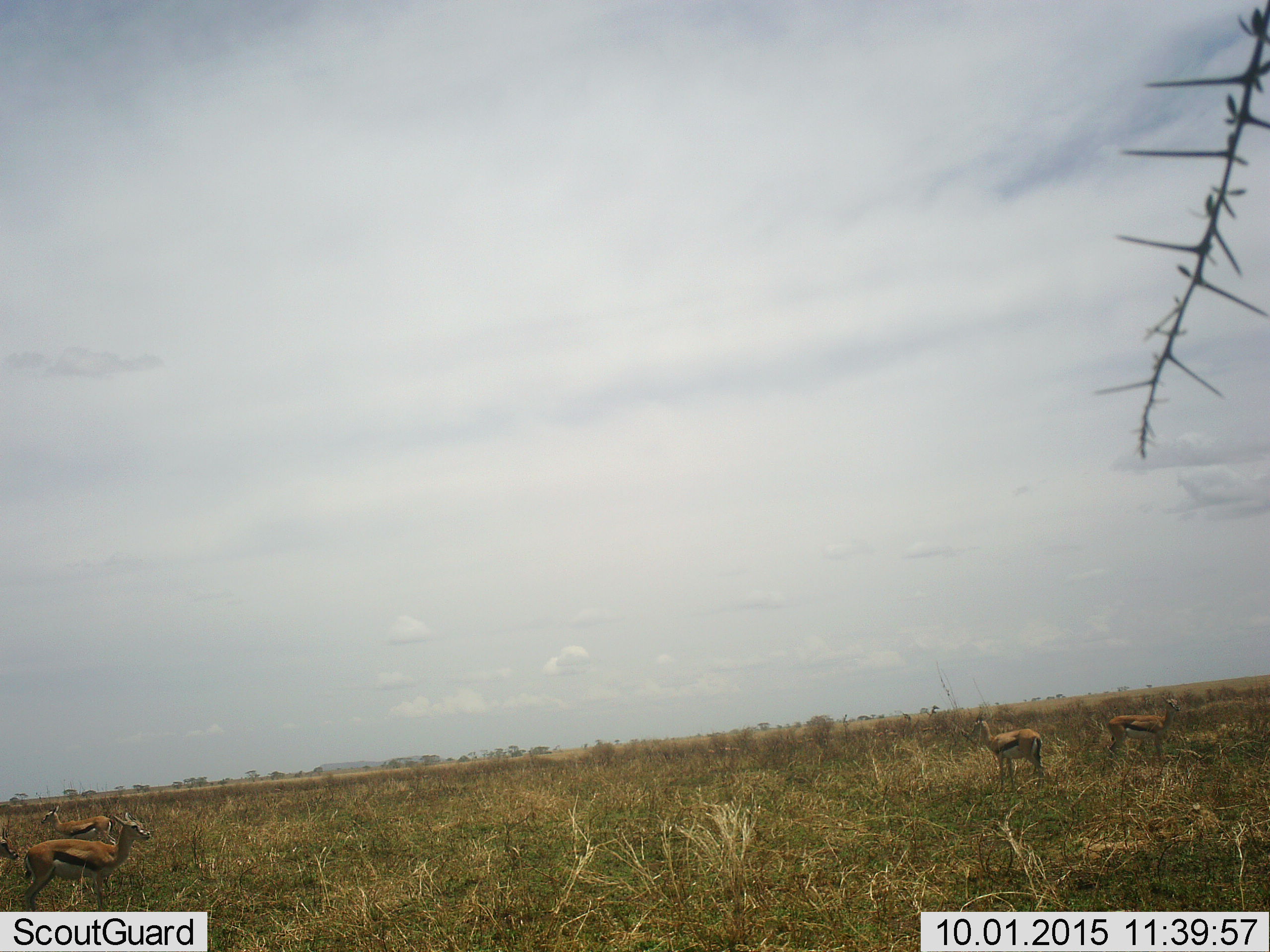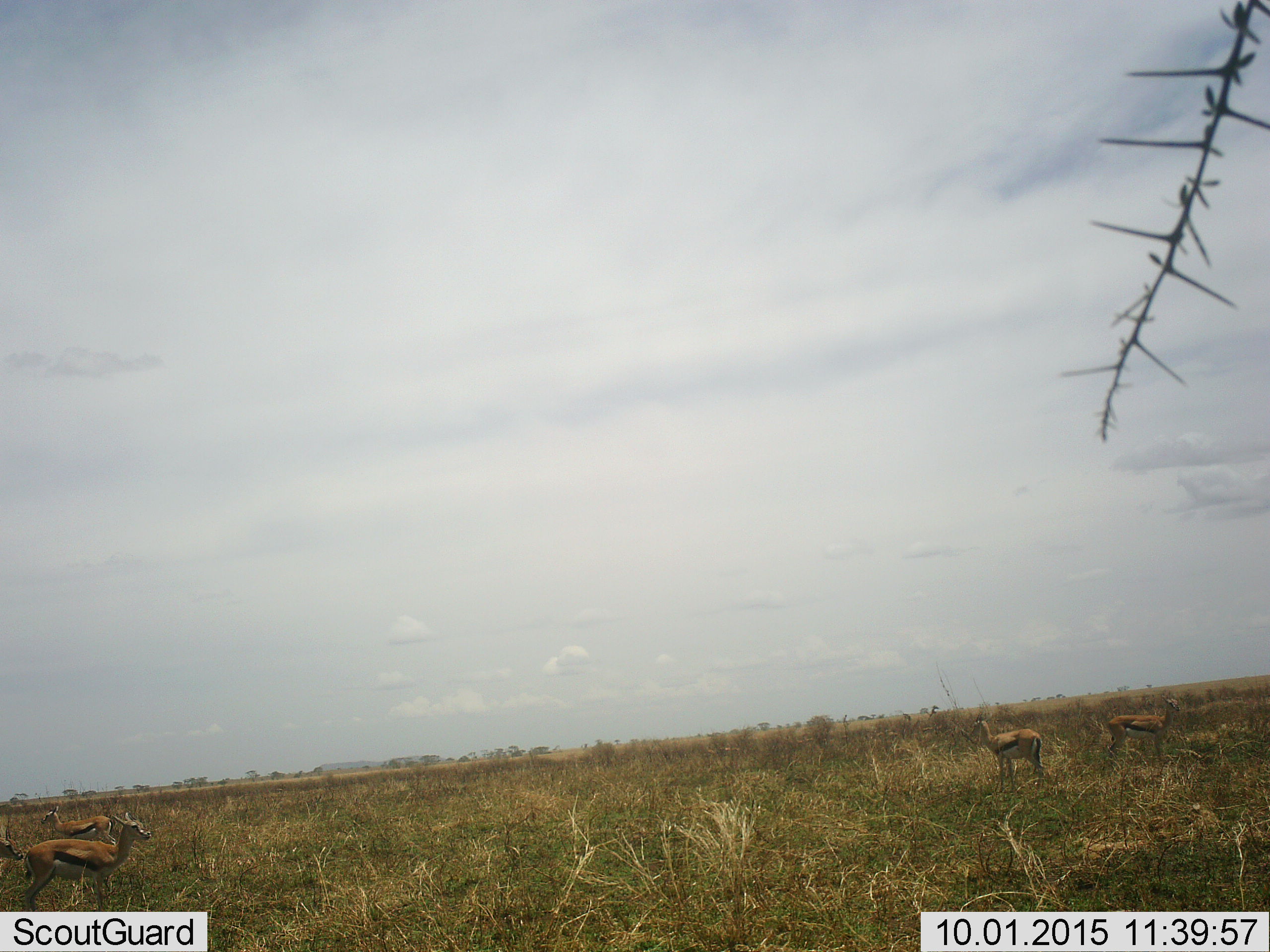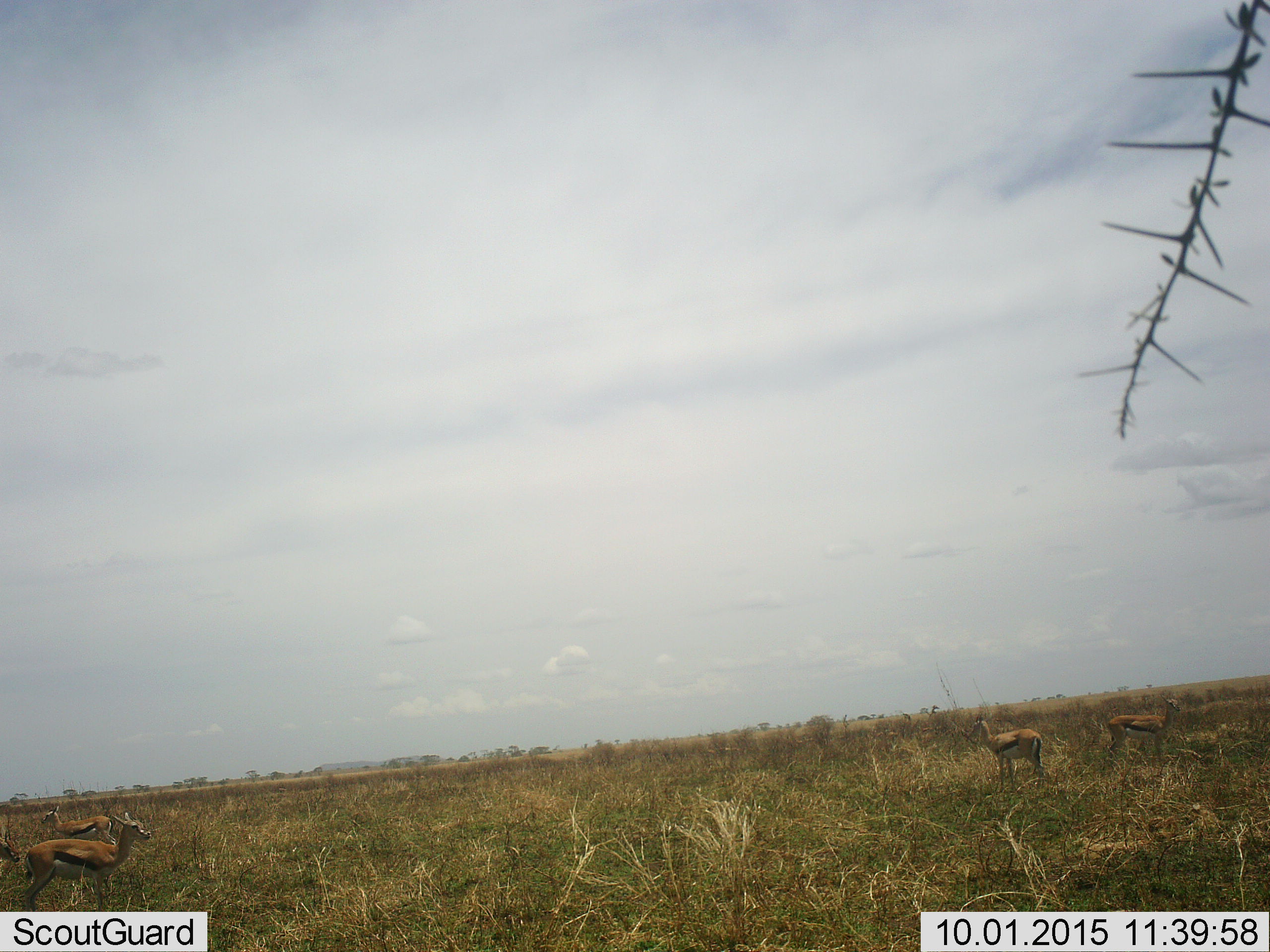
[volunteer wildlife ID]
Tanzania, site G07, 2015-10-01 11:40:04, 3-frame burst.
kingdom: Animalia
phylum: Chordata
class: Mammalia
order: Artiodactyla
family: Bovidae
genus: Eudorcas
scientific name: Eudorcas thomsonii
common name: thomson's gazelle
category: gazellethomsons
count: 5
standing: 100%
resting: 0%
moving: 11%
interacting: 0%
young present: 0%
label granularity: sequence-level